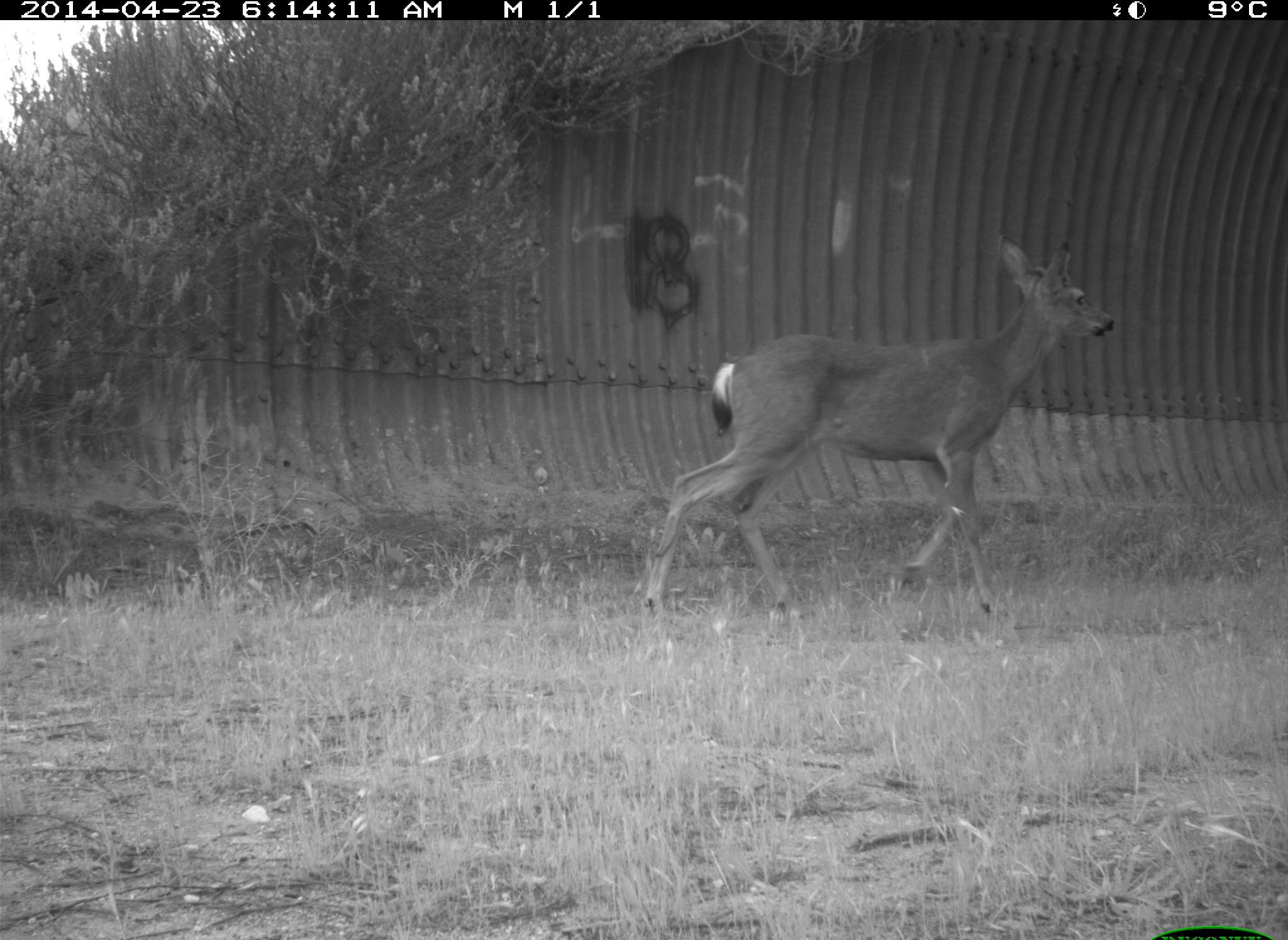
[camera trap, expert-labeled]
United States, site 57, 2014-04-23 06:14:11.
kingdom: Animalia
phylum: Chordata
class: Mammalia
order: Artiodactyla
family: Cervidae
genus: Odocoileus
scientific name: Odocoileus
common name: deer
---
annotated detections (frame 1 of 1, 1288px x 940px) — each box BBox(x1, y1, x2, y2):
deer: BBox(643, 230, 1116, 622)